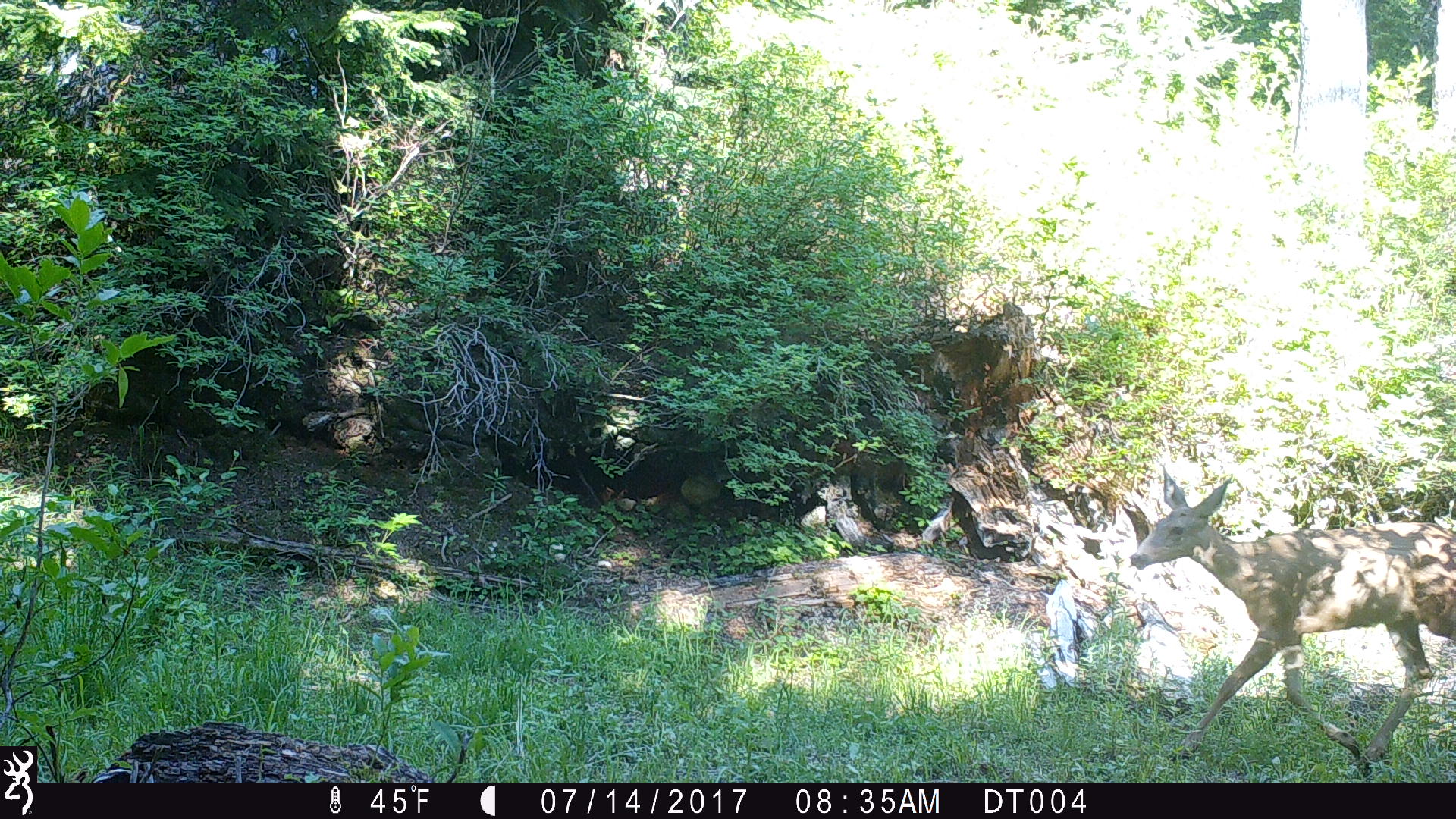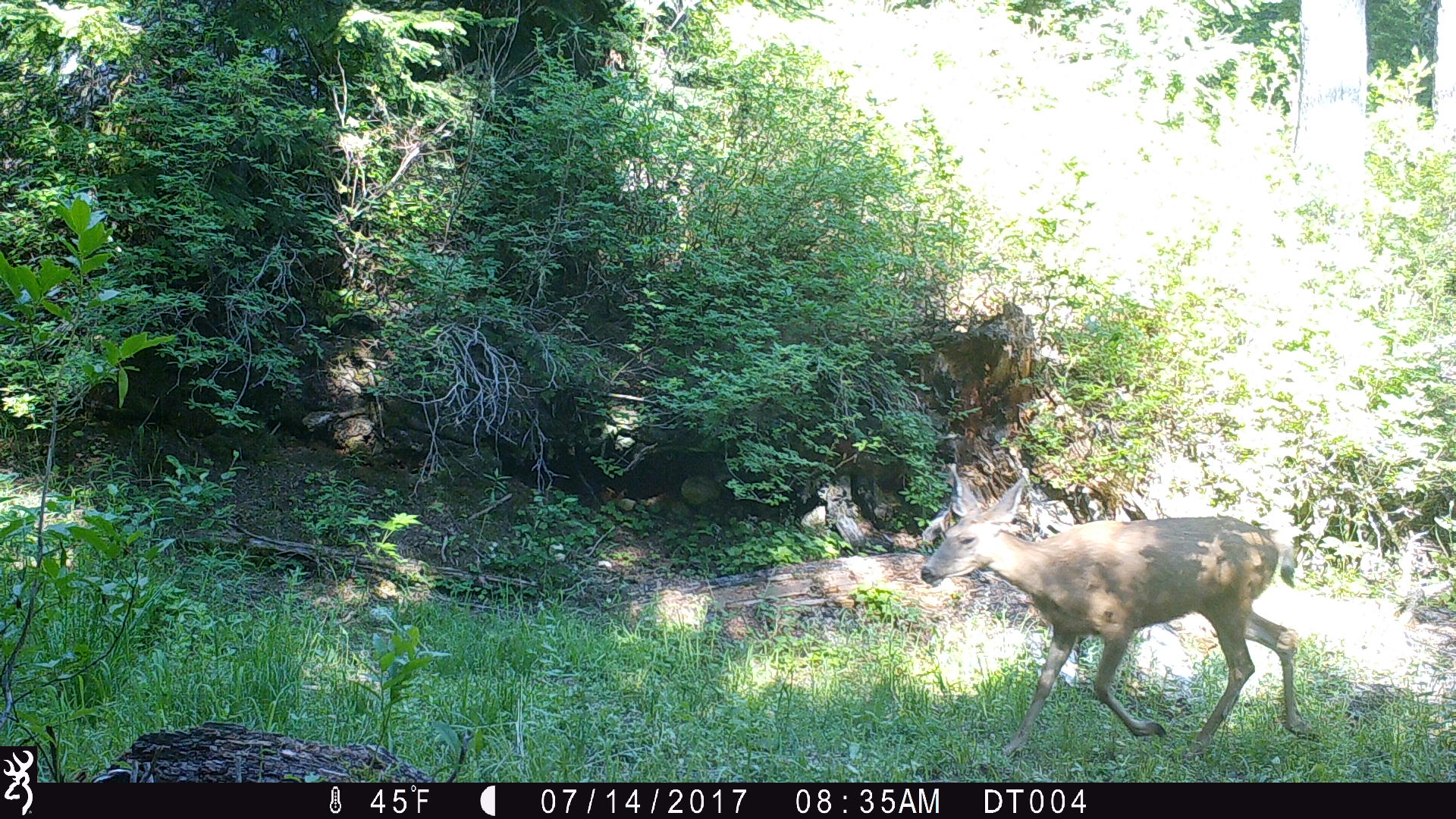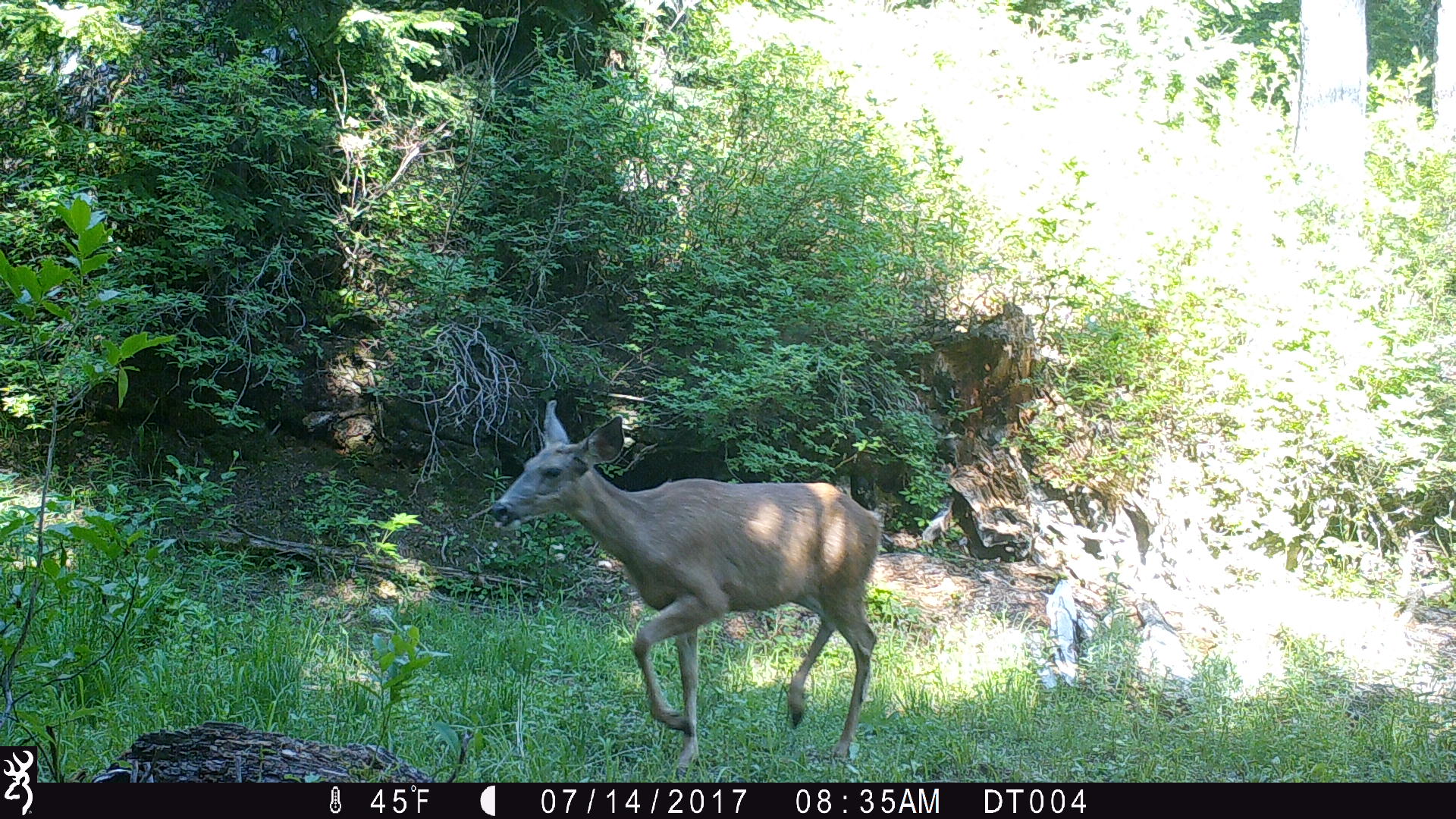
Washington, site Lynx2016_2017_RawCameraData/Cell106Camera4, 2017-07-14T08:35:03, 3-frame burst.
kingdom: Animalia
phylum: Chordata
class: Mammalia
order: Artiodactyla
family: Cervidae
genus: Odocoileus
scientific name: Odocoileus hemionus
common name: mule deer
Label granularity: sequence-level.